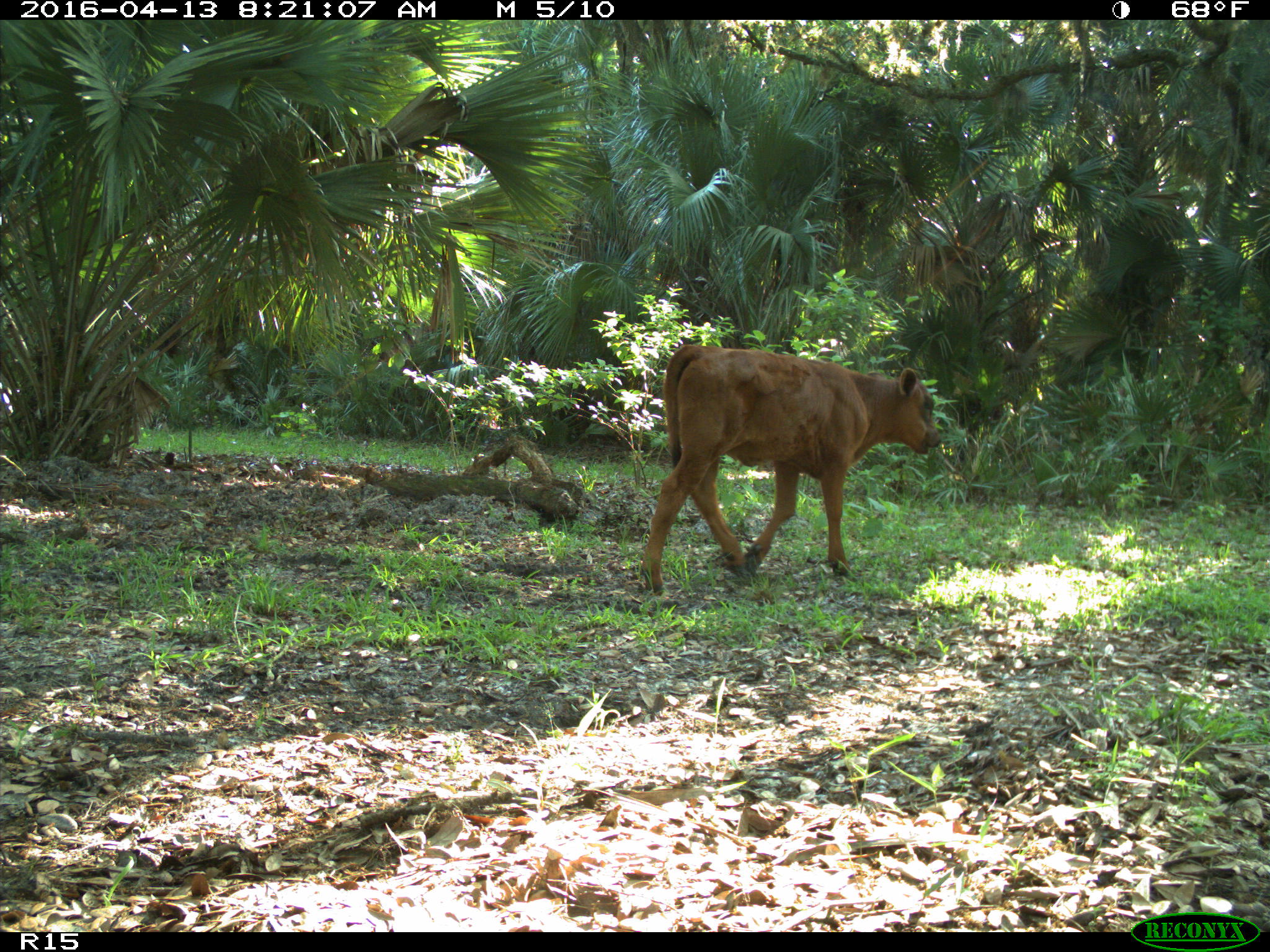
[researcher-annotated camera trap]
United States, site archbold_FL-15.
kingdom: Animalia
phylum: Chordata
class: Mammalia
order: Artiodactyla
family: Bovidae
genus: Bos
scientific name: Bos taurus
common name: domestic cow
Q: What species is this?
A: Bos taurus (domestic cow).